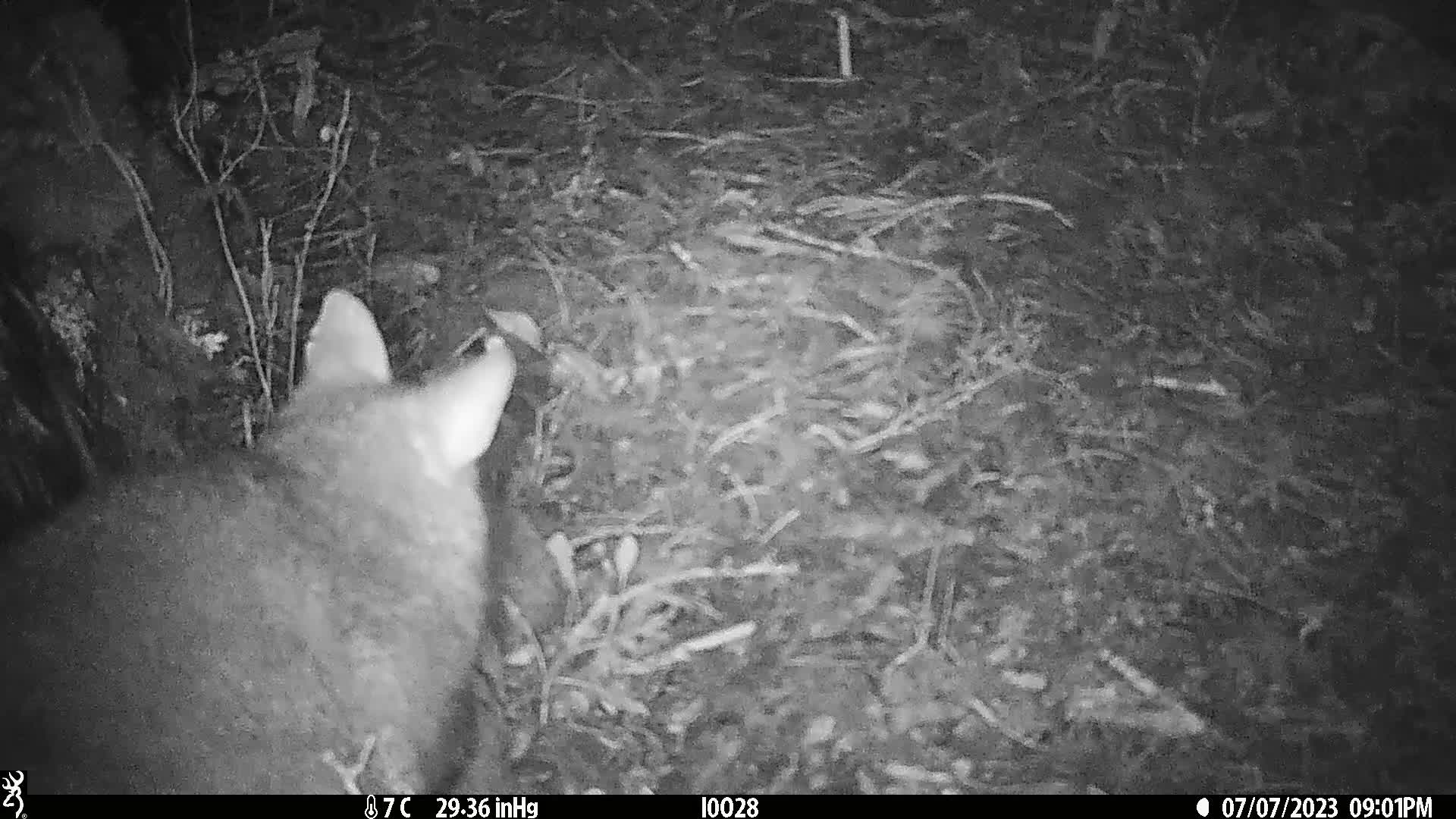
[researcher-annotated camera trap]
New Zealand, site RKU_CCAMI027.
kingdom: Animalia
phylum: Chordata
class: Mammalia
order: Diprotodontia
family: Phalangeridae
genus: Trichosurus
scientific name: Trichosurus vulpecula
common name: common brushtail possum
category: possum